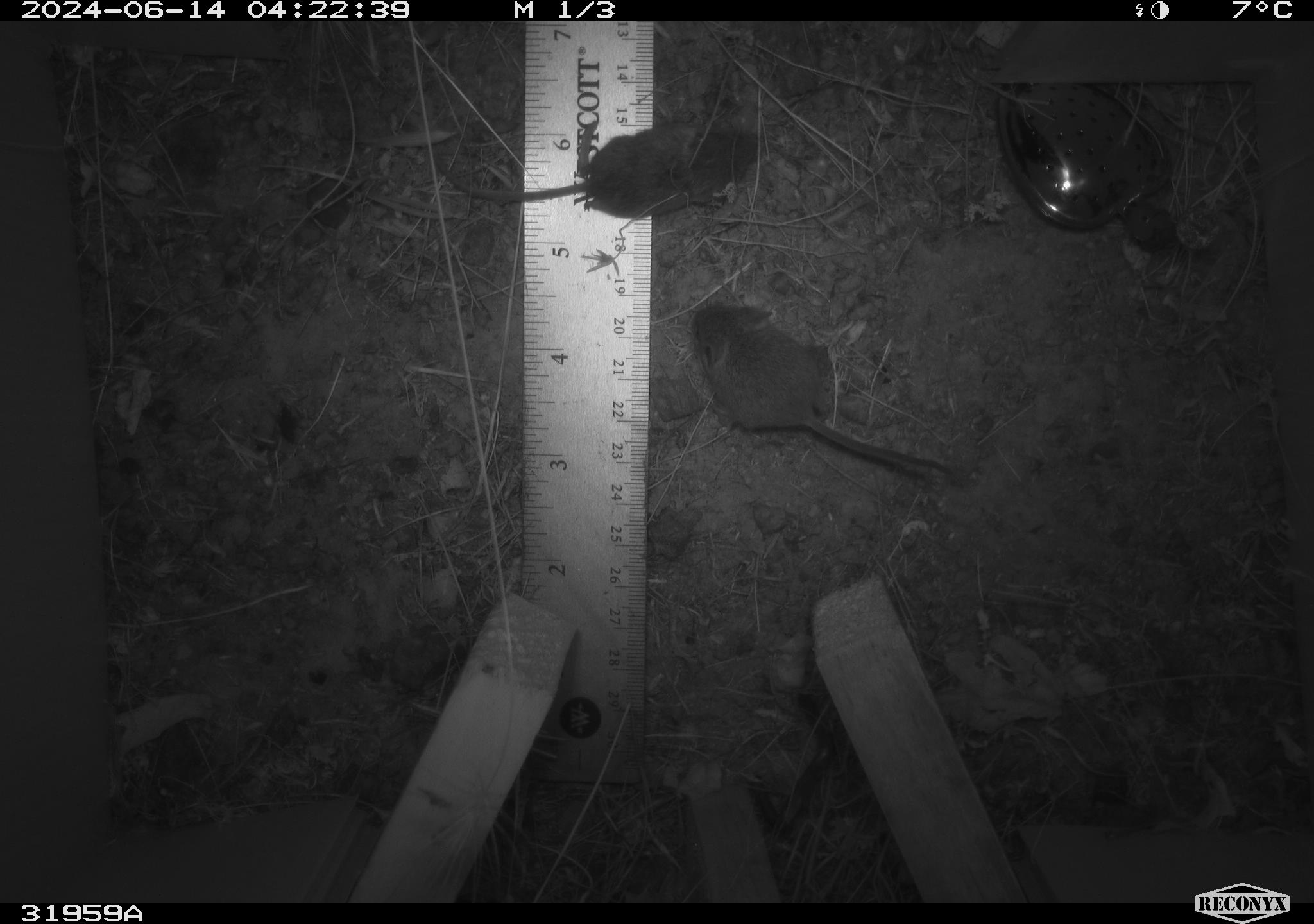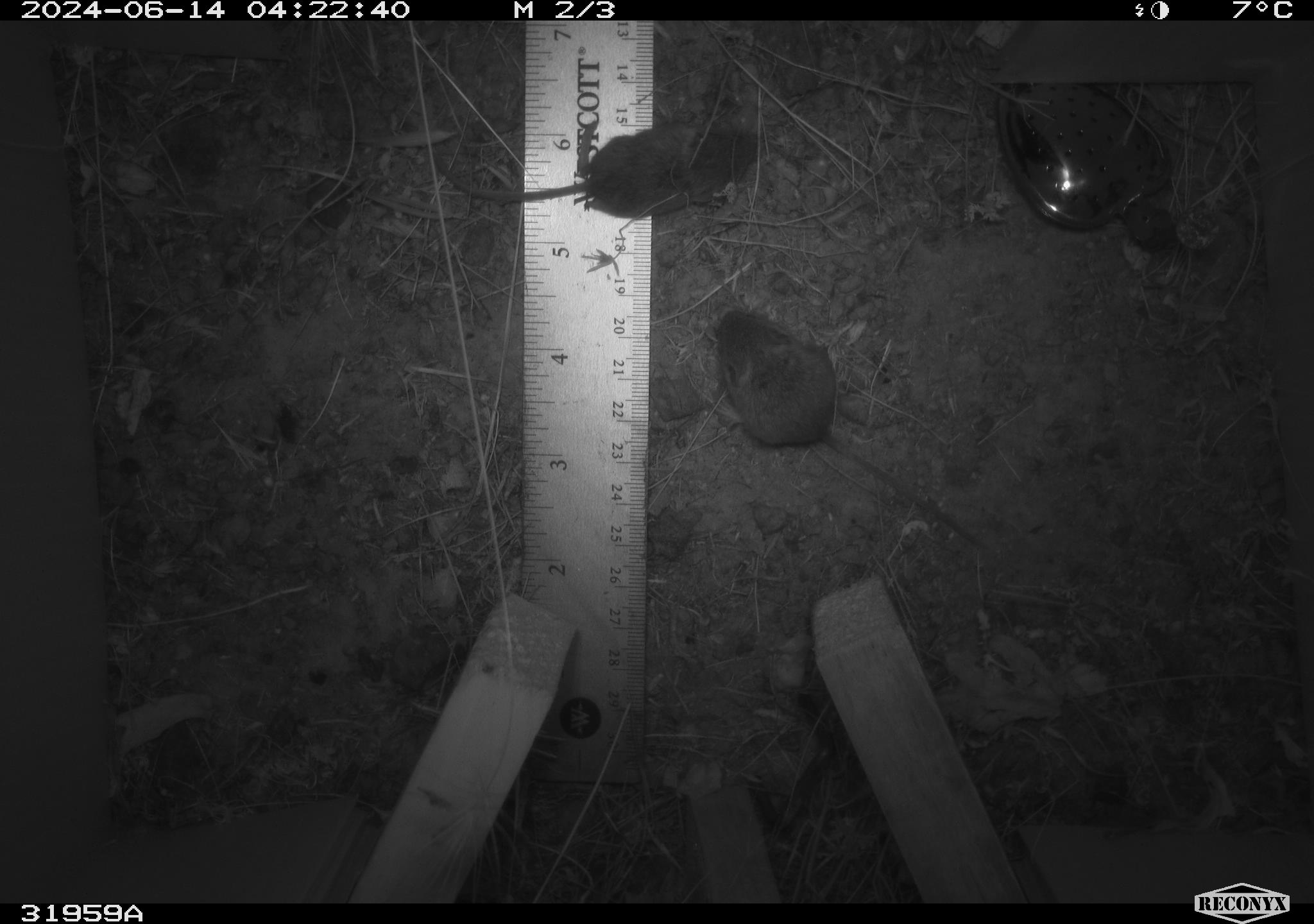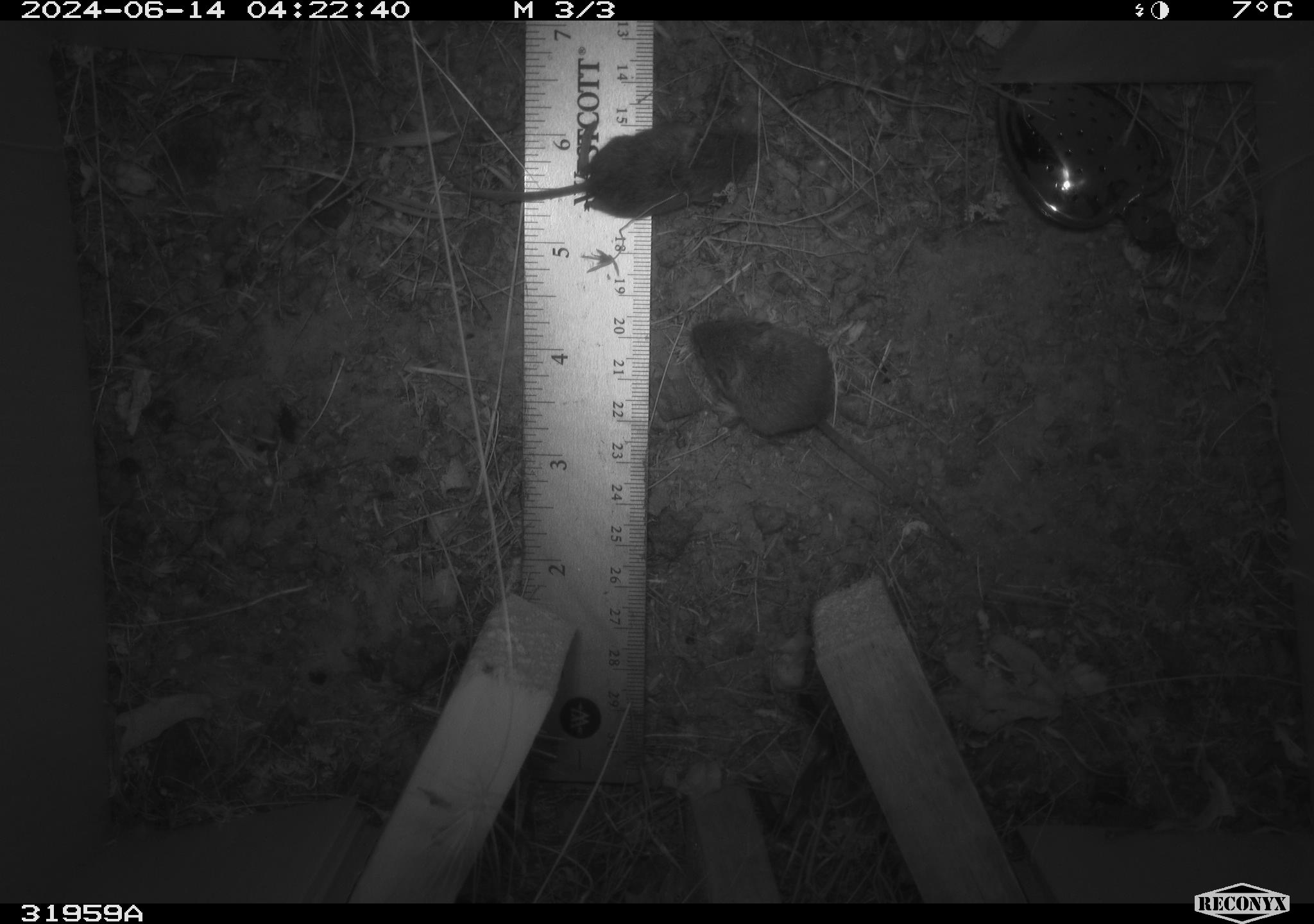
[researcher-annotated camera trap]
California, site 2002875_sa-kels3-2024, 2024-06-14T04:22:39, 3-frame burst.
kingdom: Animalia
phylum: Chordata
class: Mammalia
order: Rodentia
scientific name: Rodentia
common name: mouse species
Mouse species (Rodentia).